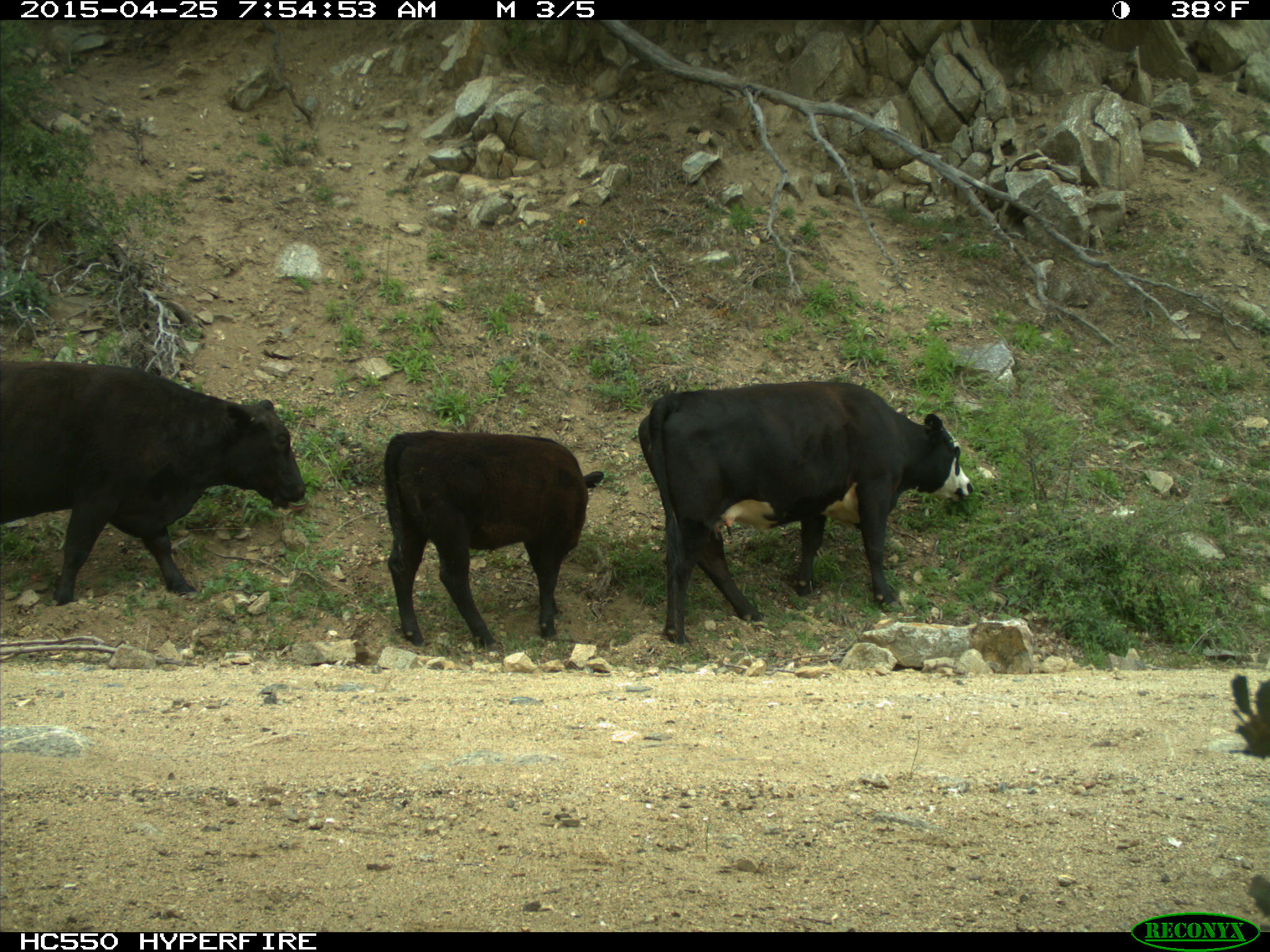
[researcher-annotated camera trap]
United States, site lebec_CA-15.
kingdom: Animalia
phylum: Chordata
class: Mammalia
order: Artiodactyla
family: Bovidae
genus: Bos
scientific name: Bos taurus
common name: domestic cow